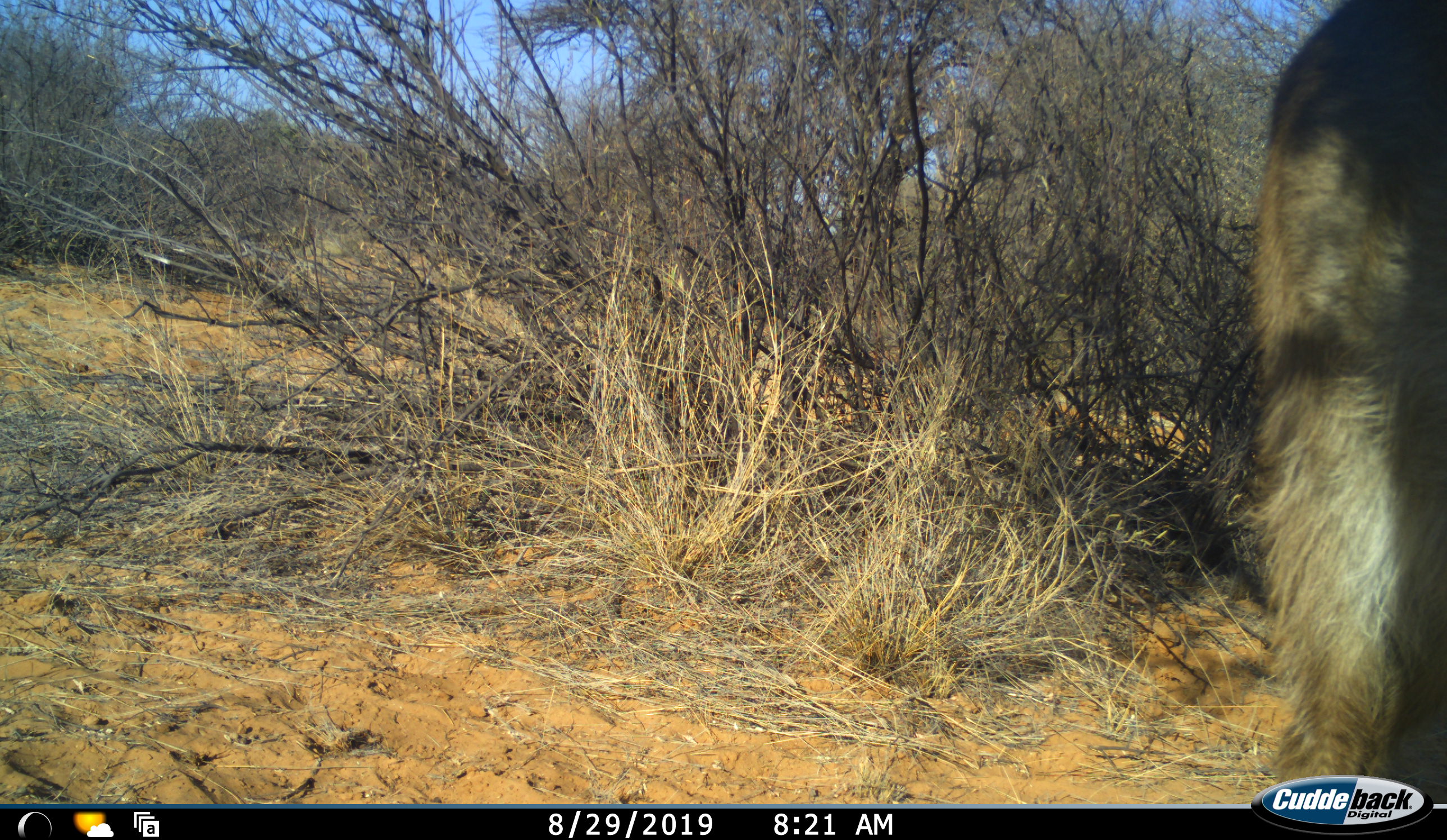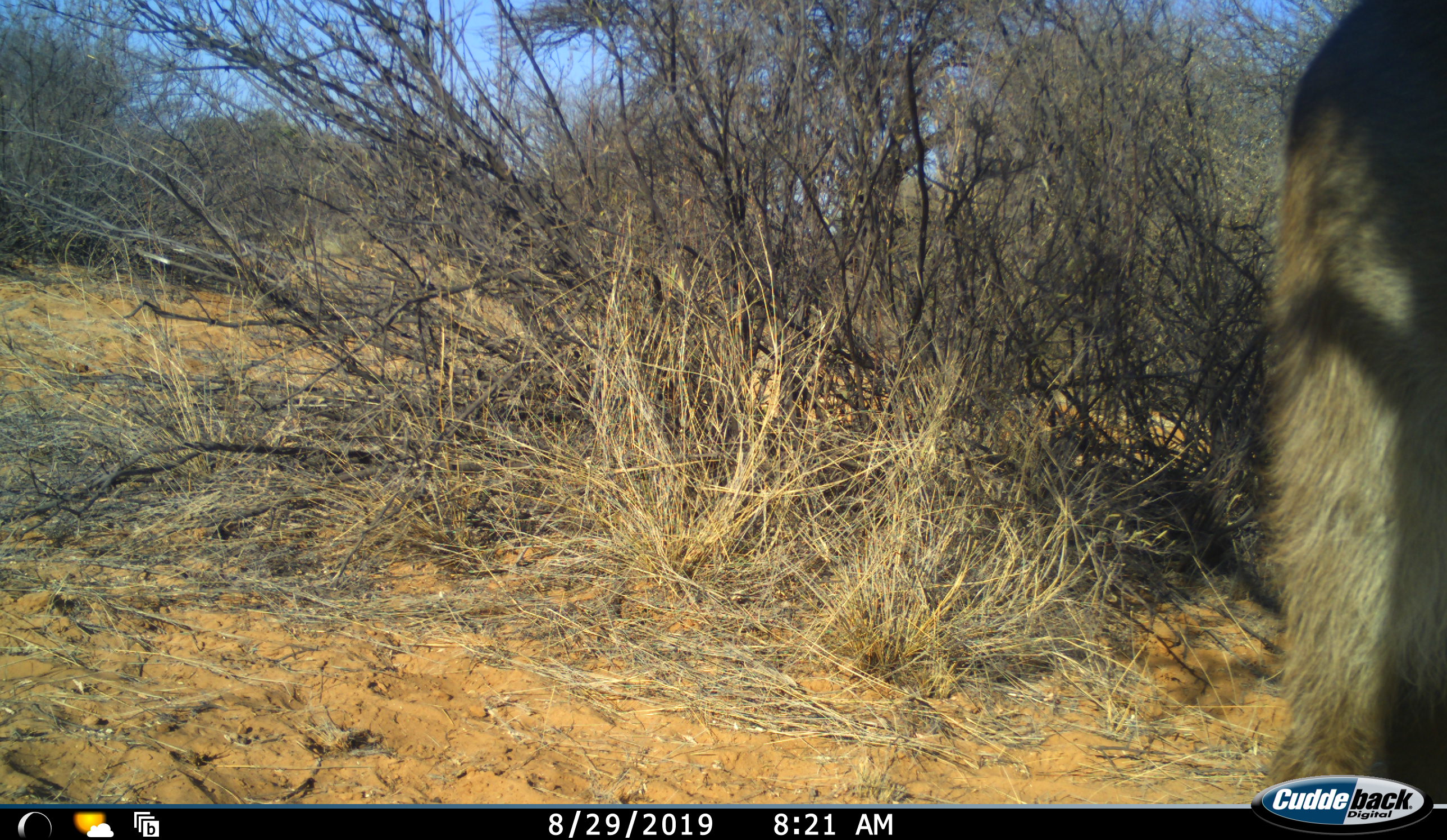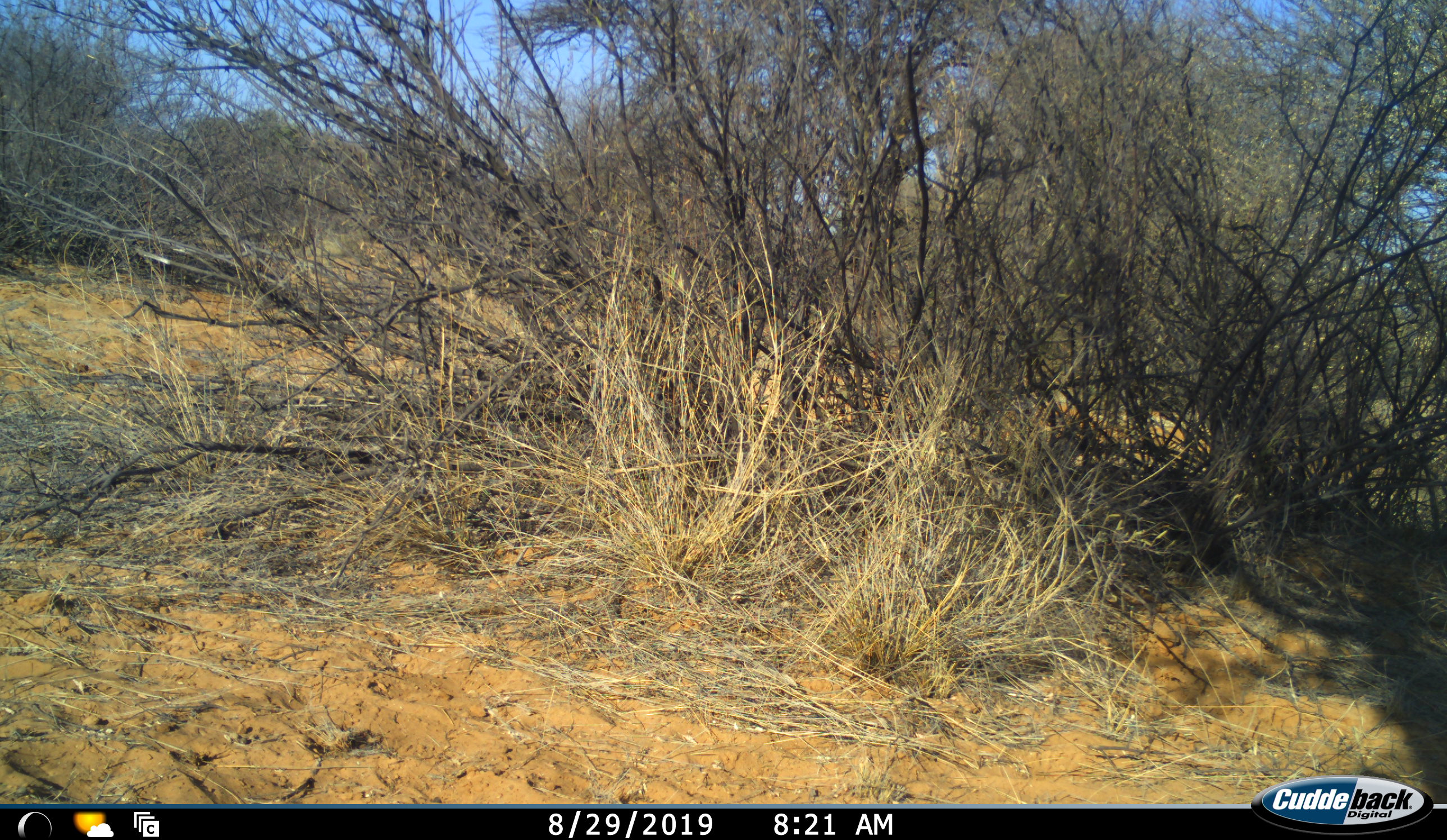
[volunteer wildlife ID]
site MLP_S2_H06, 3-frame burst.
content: unidentified animal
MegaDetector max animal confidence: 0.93